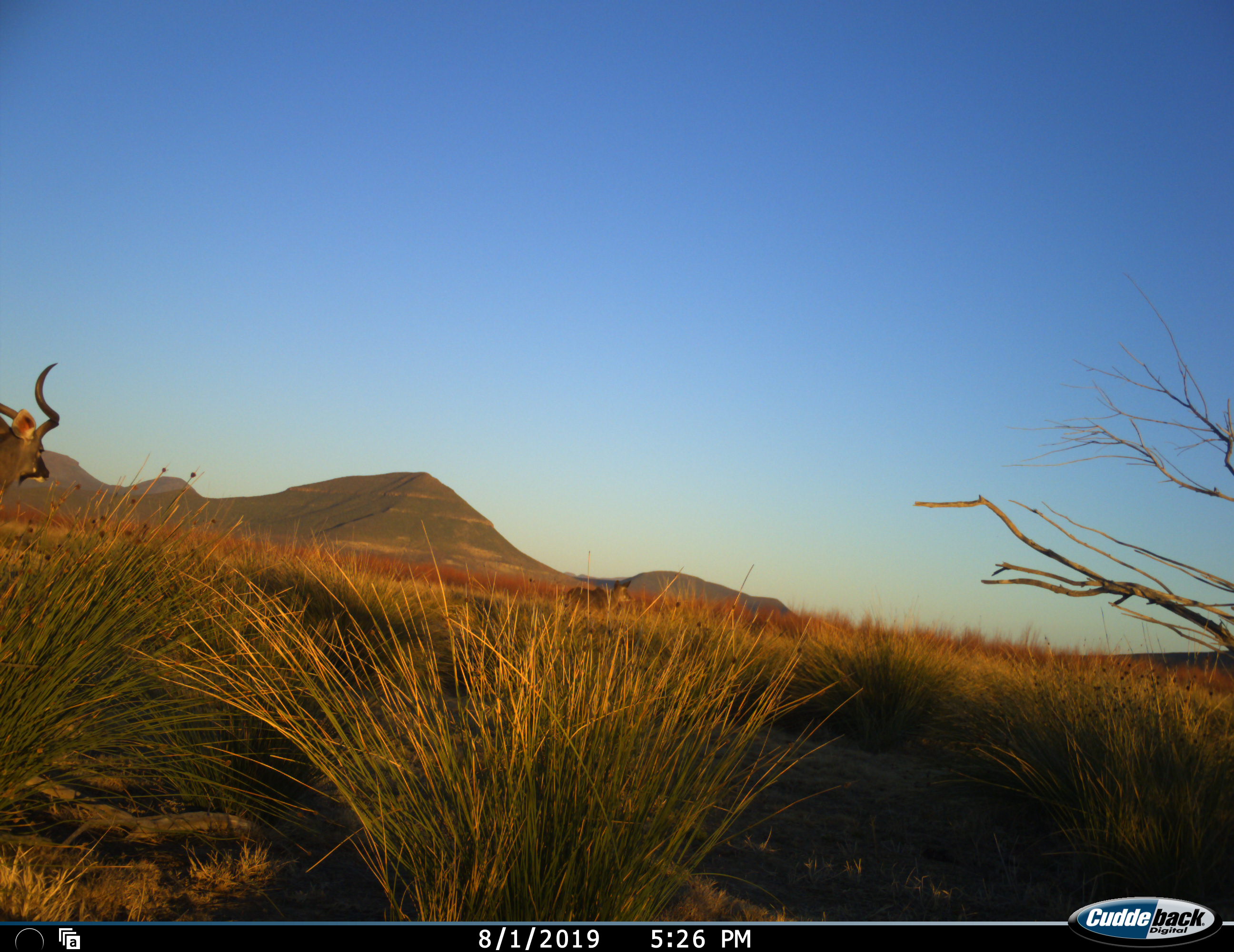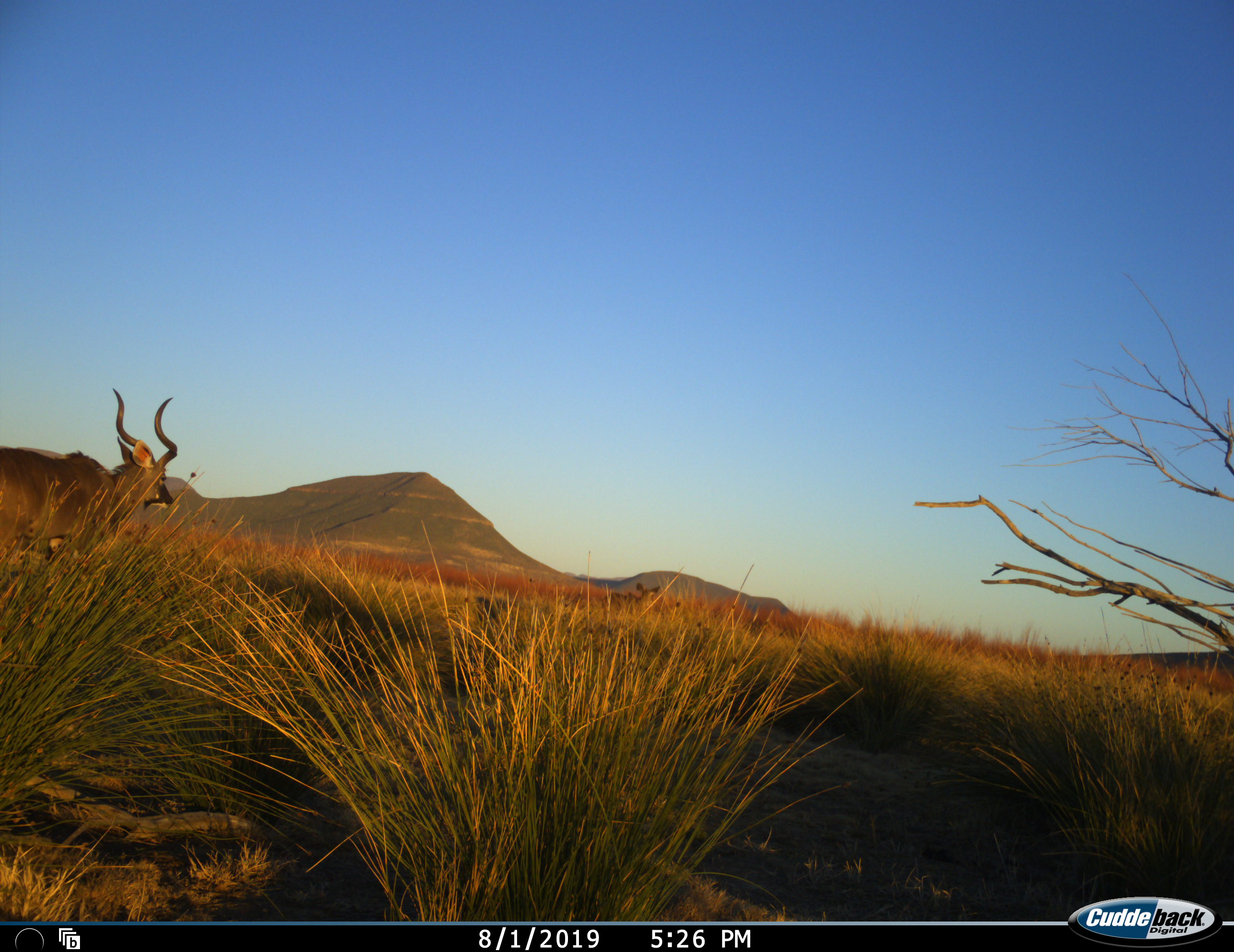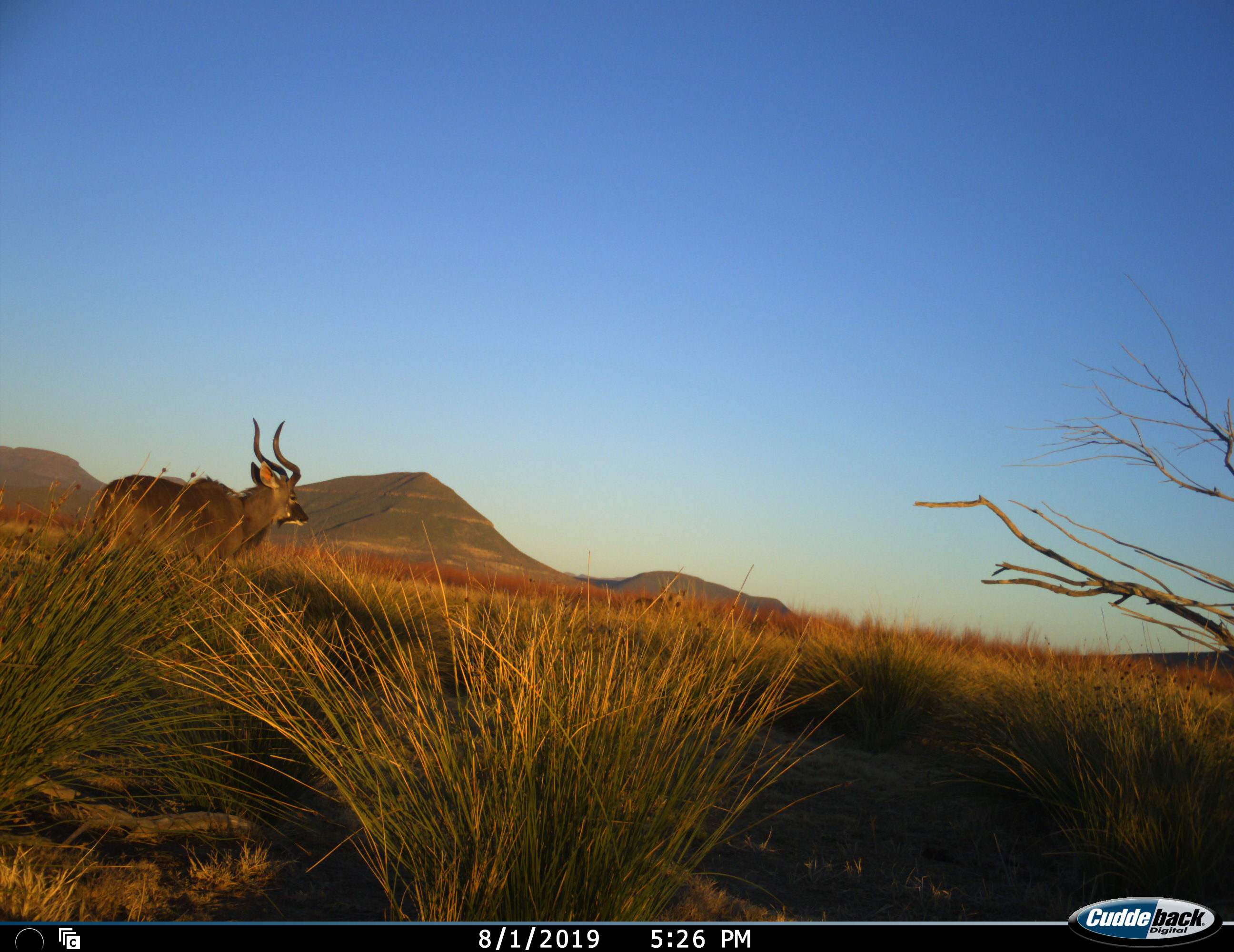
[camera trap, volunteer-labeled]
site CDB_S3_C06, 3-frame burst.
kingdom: Animalia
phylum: Chordata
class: Mammalia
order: Artiodactyla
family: Bovidae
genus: Tragelaphus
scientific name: Tragelaphus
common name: kudu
Kudu (Tragelaphus), count 1. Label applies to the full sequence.